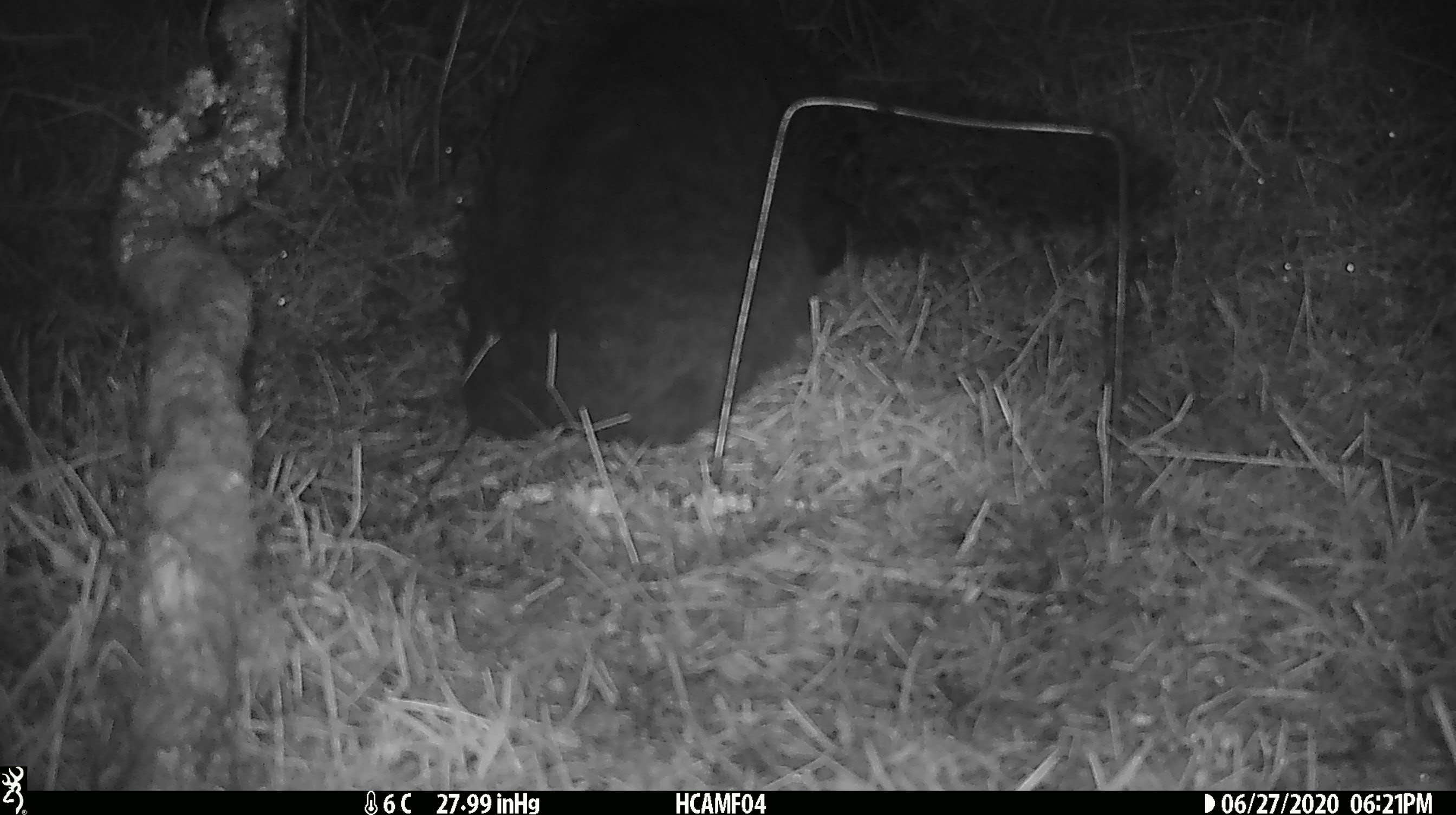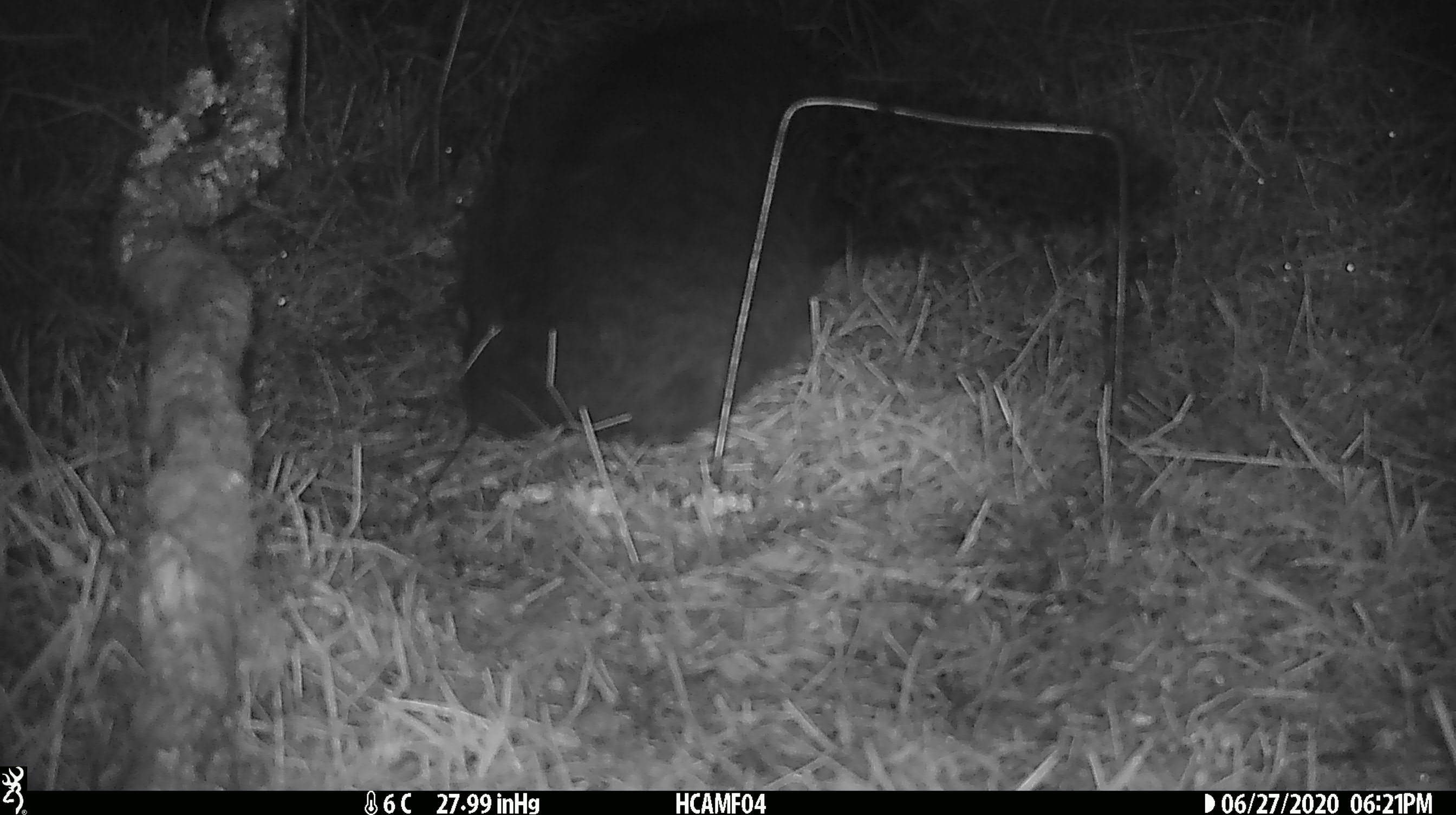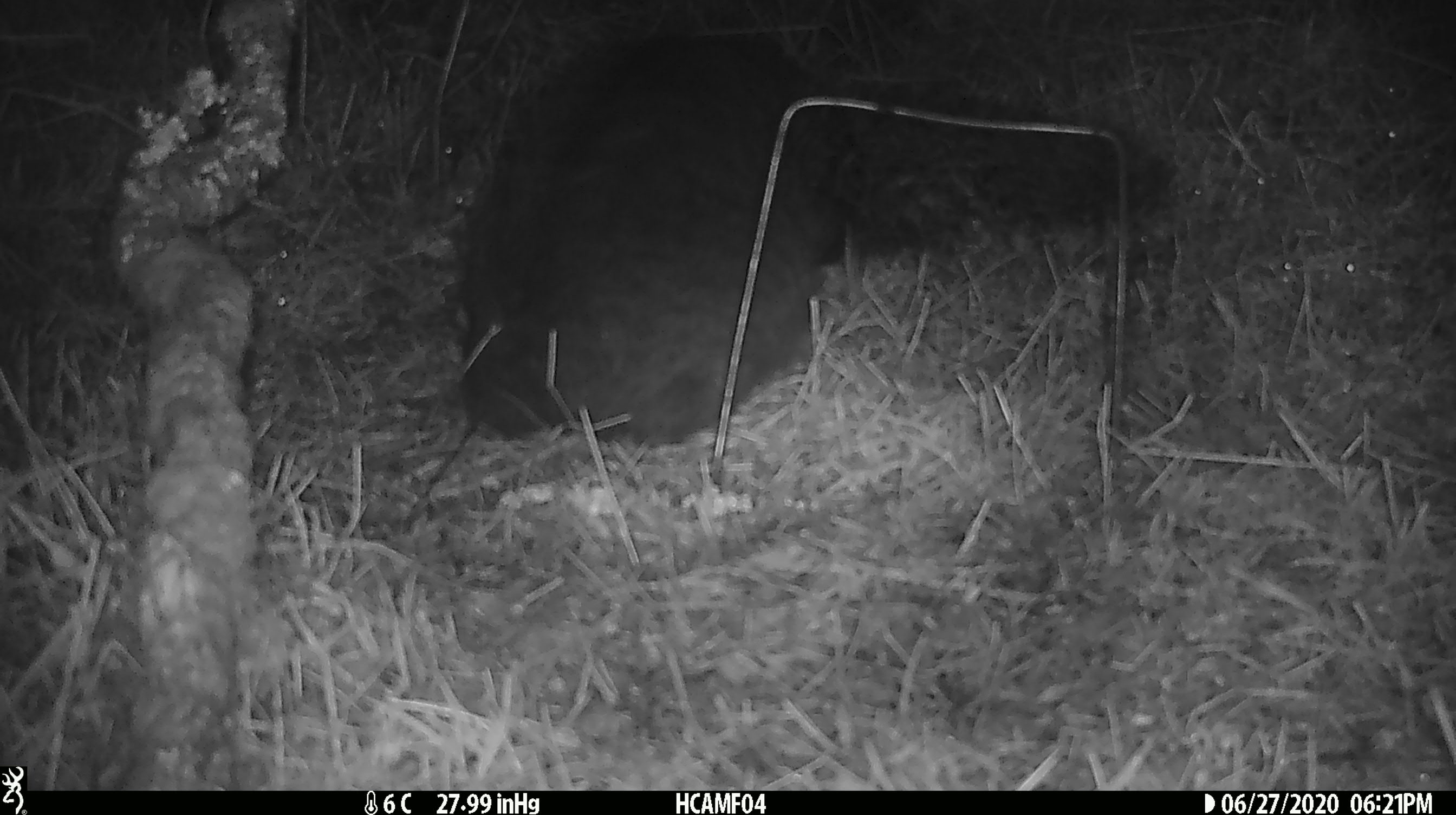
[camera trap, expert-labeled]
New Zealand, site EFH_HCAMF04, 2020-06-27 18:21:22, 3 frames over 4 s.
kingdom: Animalia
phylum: Chordata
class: Mammalia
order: Carnivora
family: Felidae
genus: Felis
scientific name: Felis catus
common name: domestic cat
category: cat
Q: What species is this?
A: Cat (domestic cat) (Felis catus).